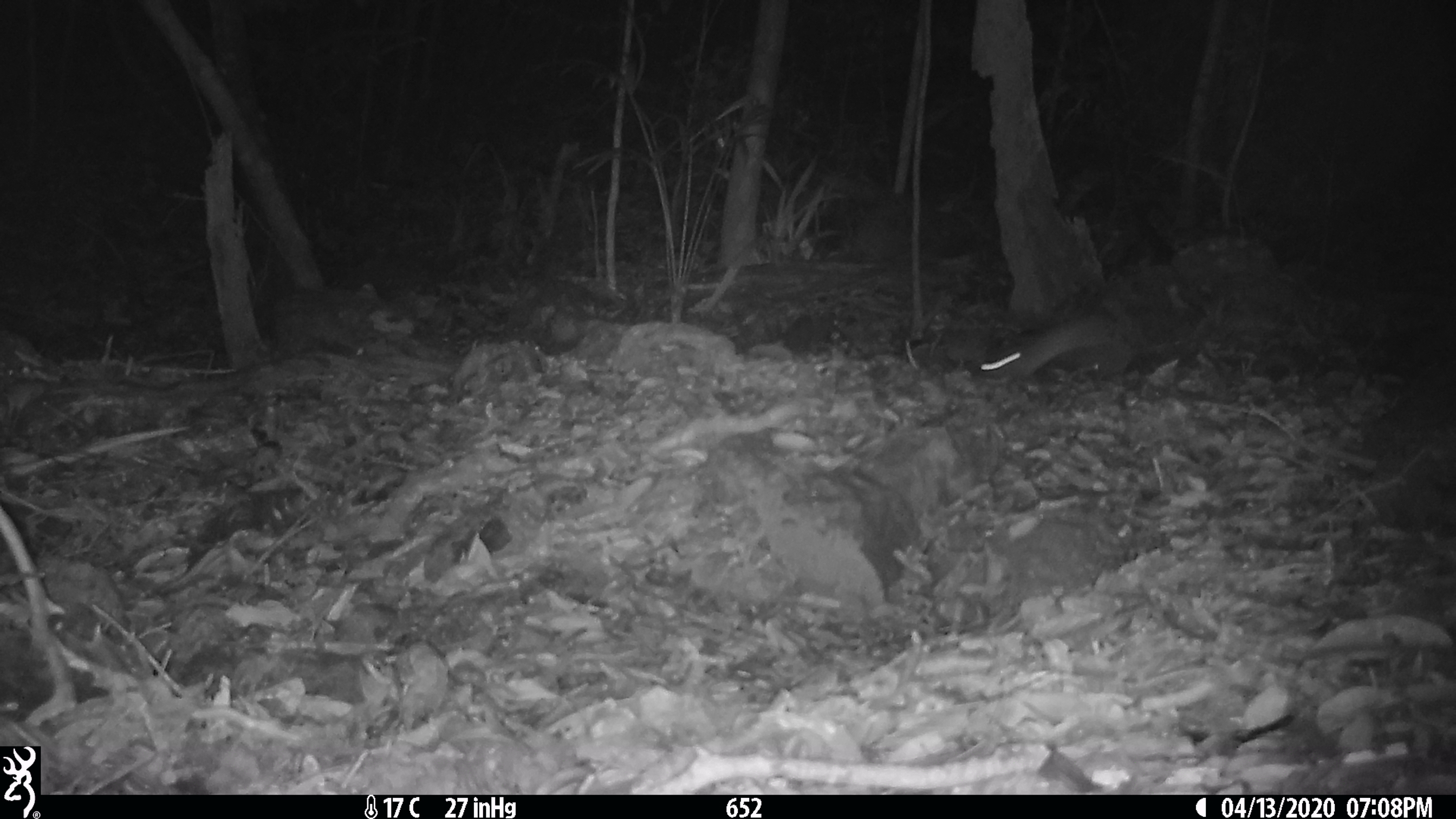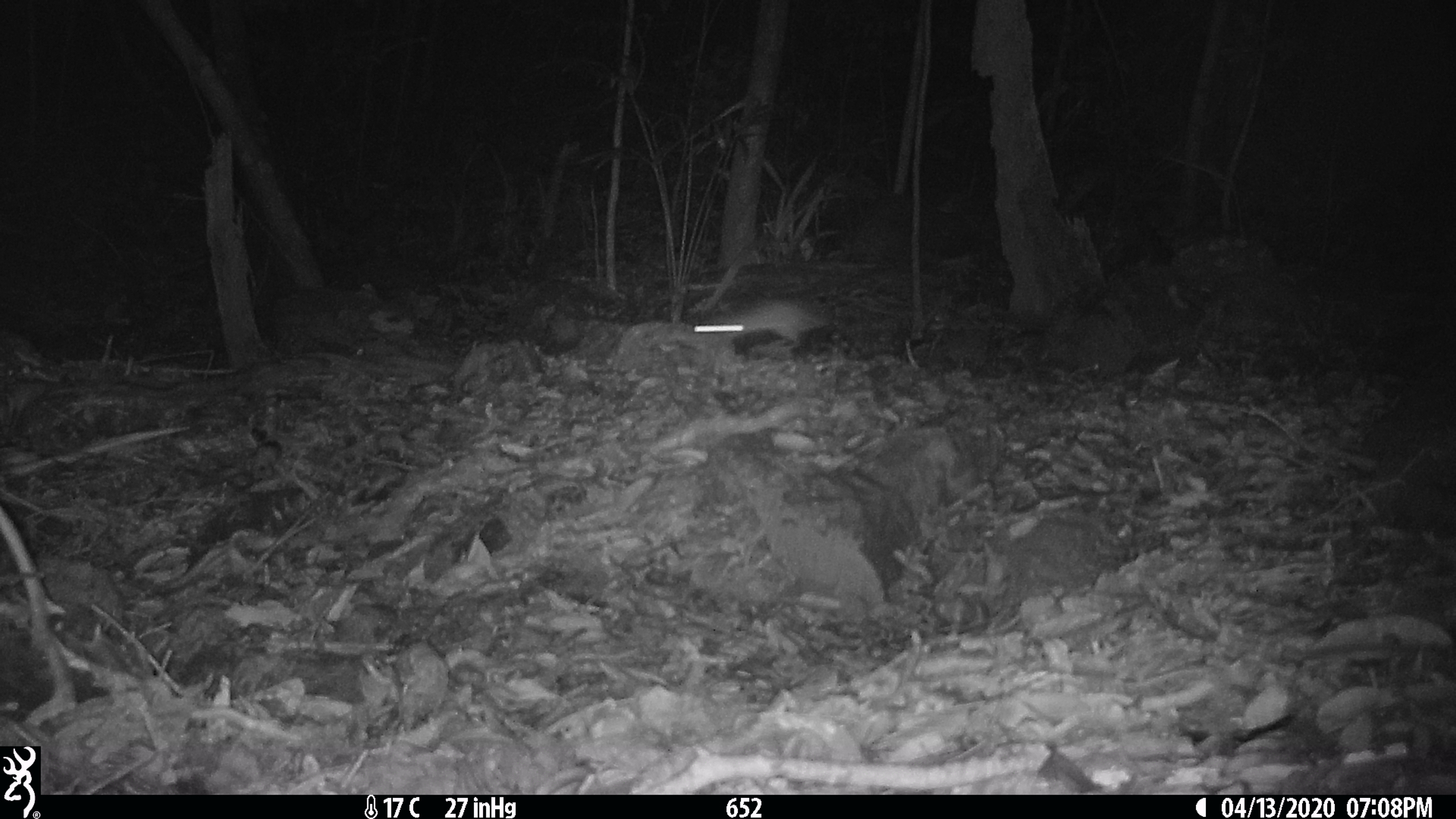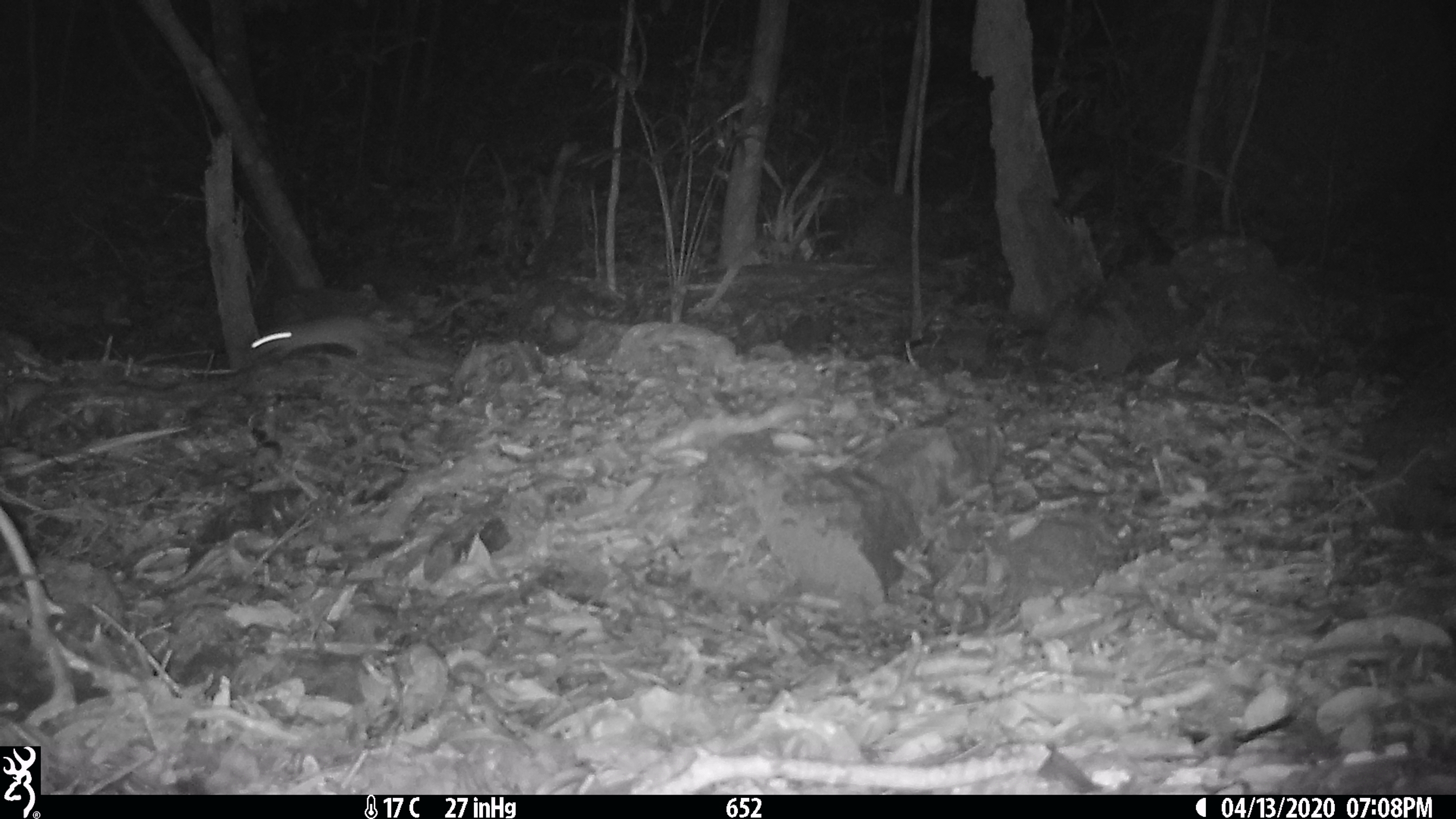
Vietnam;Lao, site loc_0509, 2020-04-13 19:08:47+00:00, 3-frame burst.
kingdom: Animalia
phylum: Chordata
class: Mammalia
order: Rodentia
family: Muridae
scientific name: Muridae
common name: old-world mice and rats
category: unidentified murid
Unidentified murid (old-world mice and rats) (Muridae). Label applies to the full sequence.